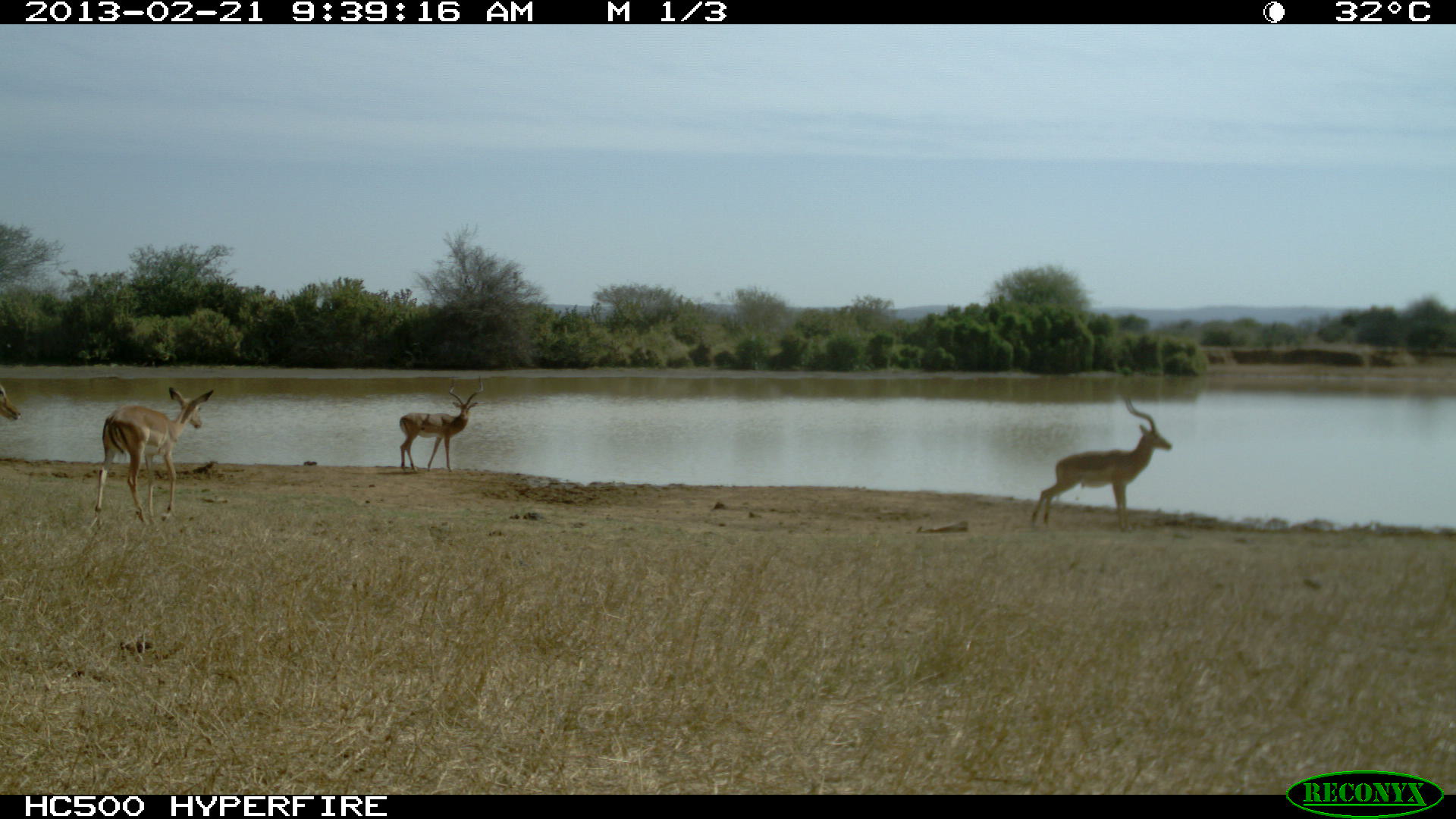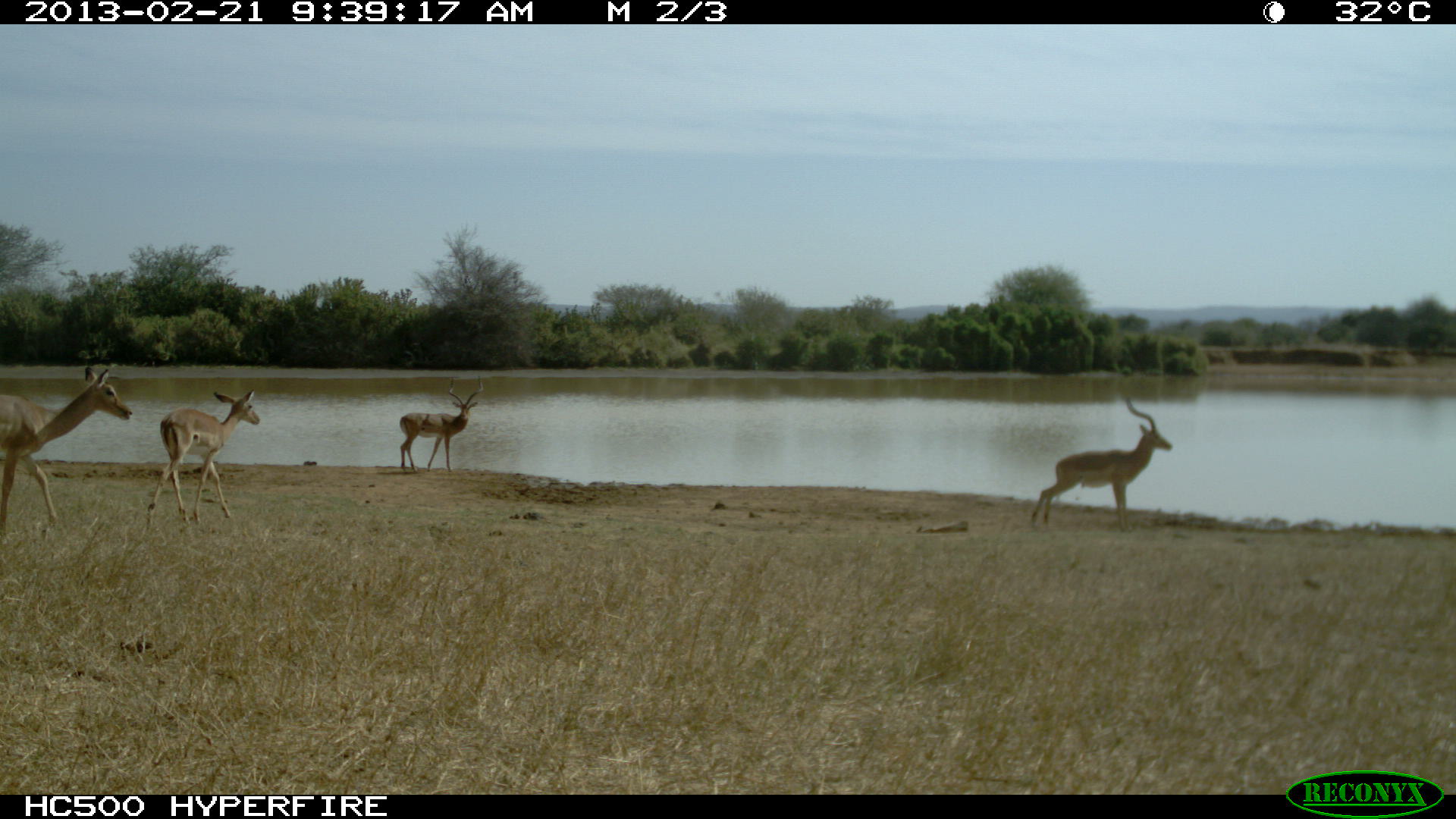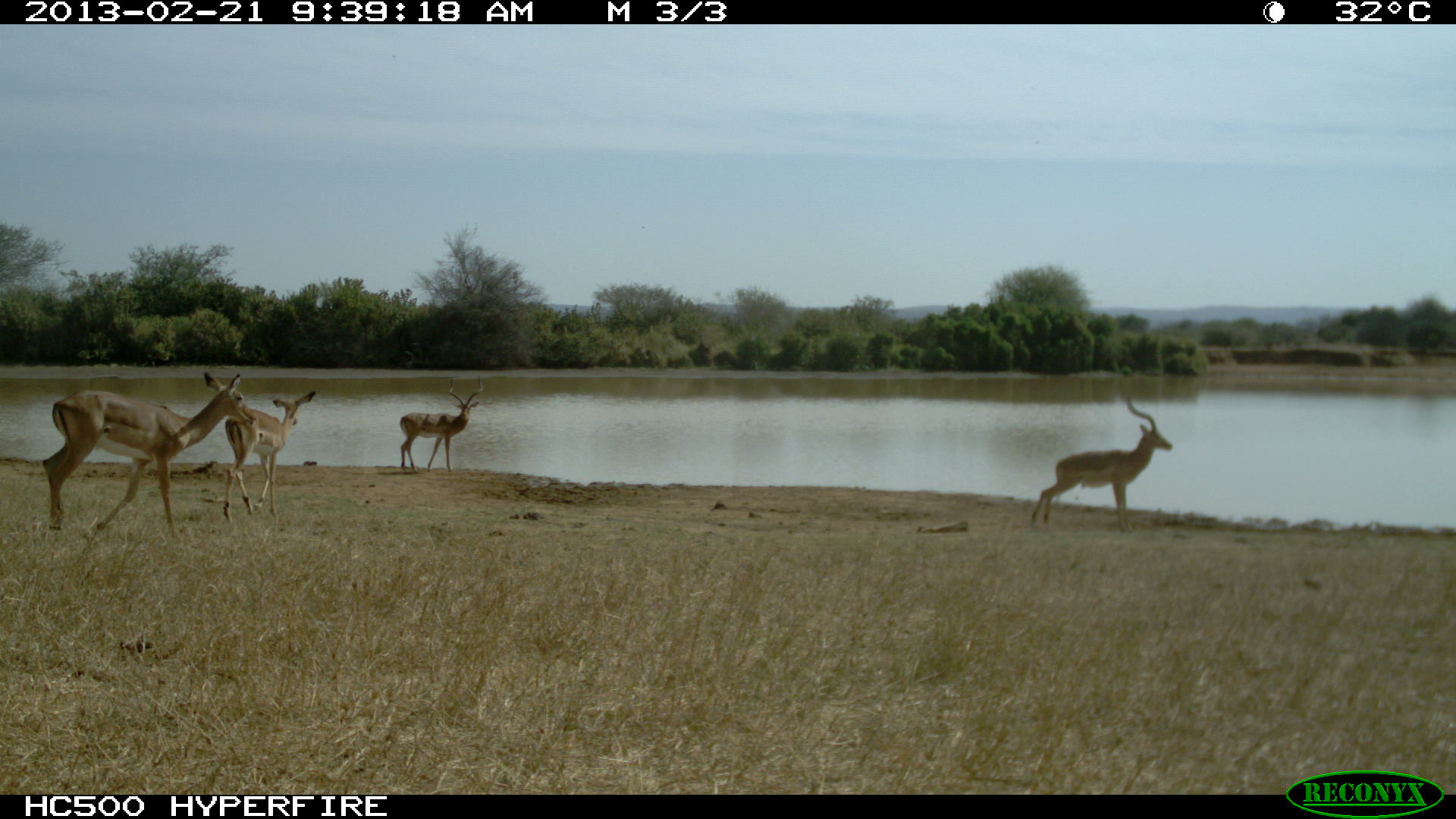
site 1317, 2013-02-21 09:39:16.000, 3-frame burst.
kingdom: Animalia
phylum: Chordata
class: Mammalia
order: Artiodactyla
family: Bovidae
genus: Aepyceros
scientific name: Aepyceros melampus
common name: impala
Aepyceros melampus (impala), count 4.